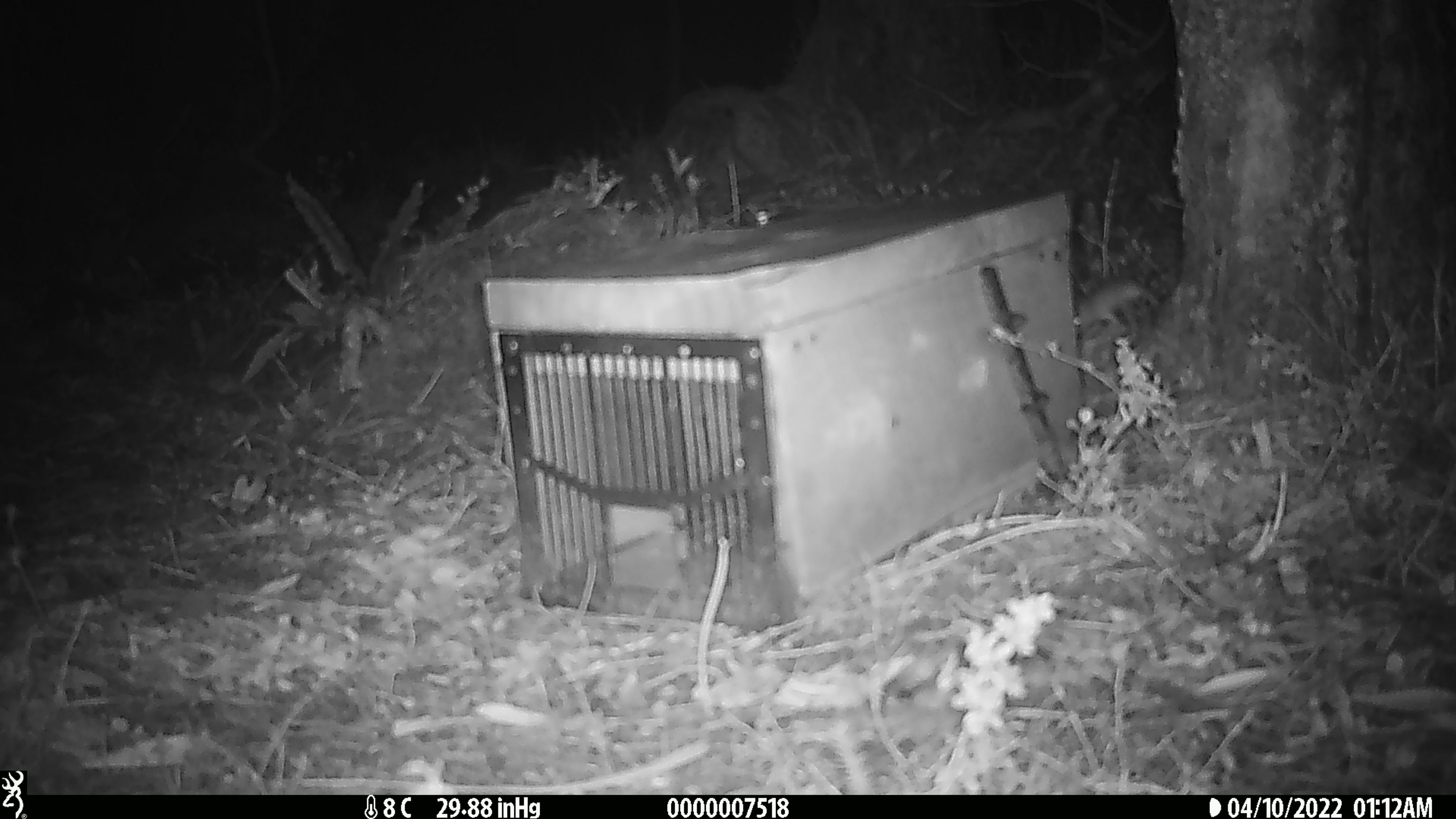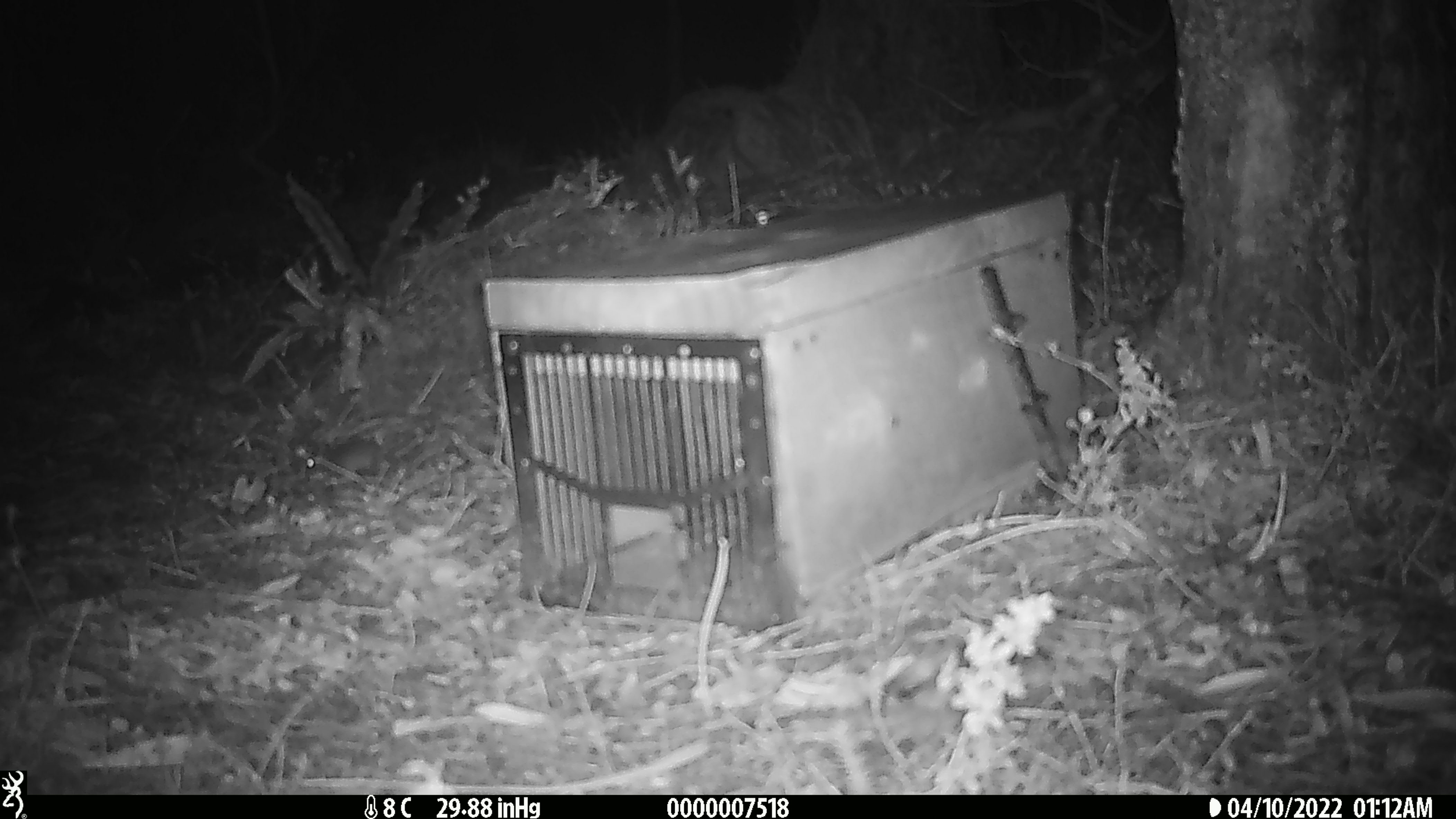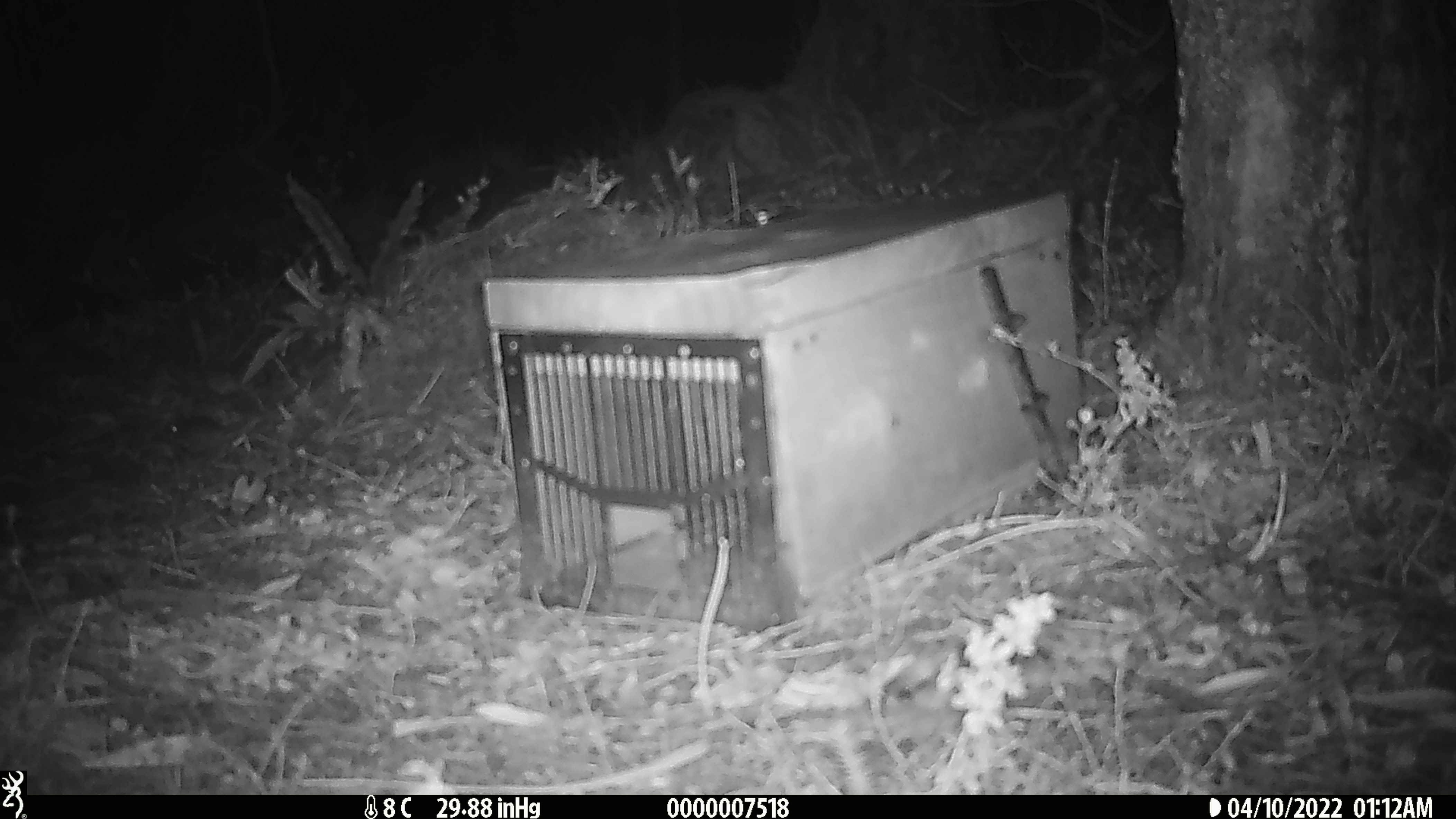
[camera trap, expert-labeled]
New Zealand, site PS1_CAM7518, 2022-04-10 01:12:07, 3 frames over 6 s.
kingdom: Animalia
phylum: Chordata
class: Mammalia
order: Rodentia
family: Muridae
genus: Mus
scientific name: Mus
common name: mouse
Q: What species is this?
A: Mouse (Mus).